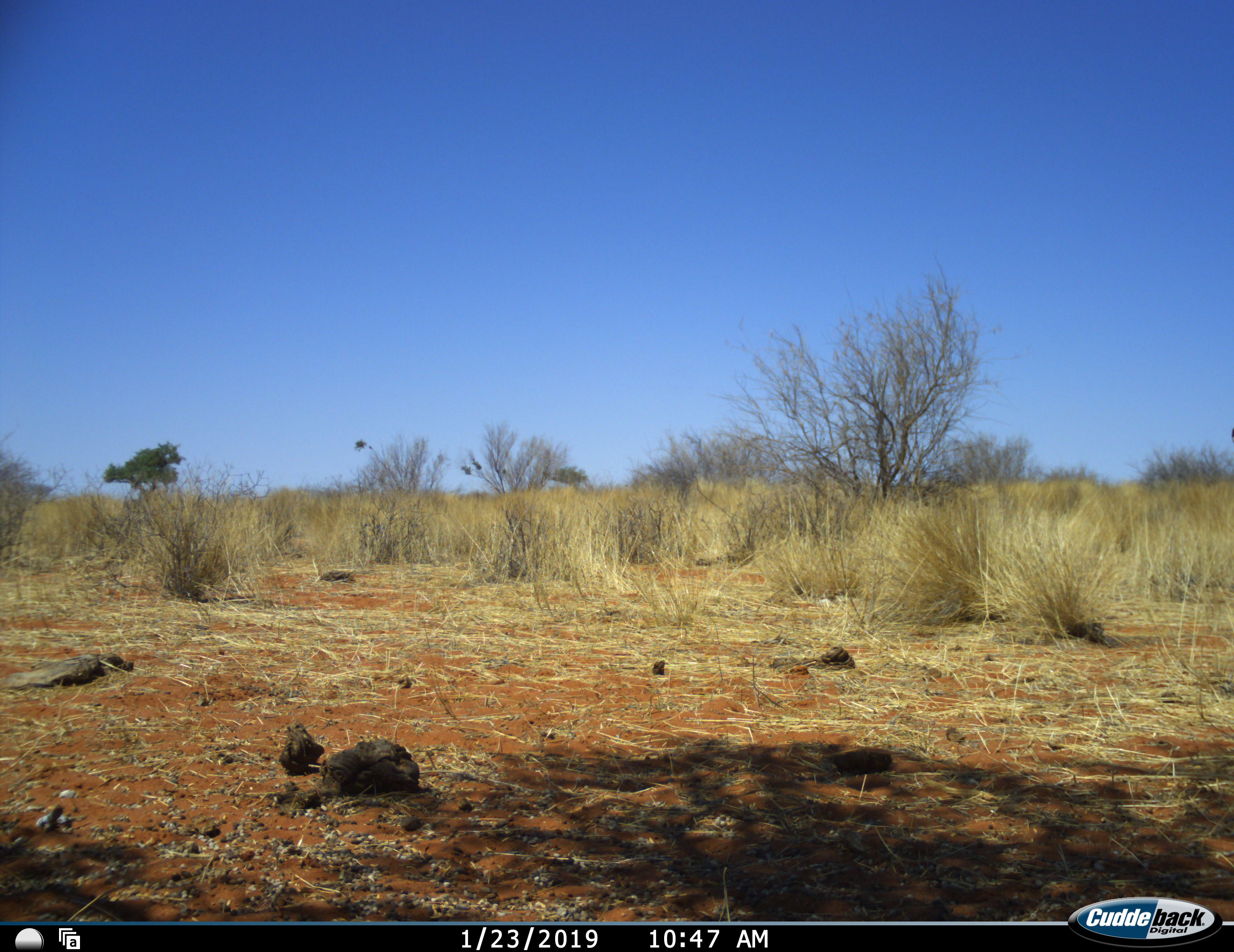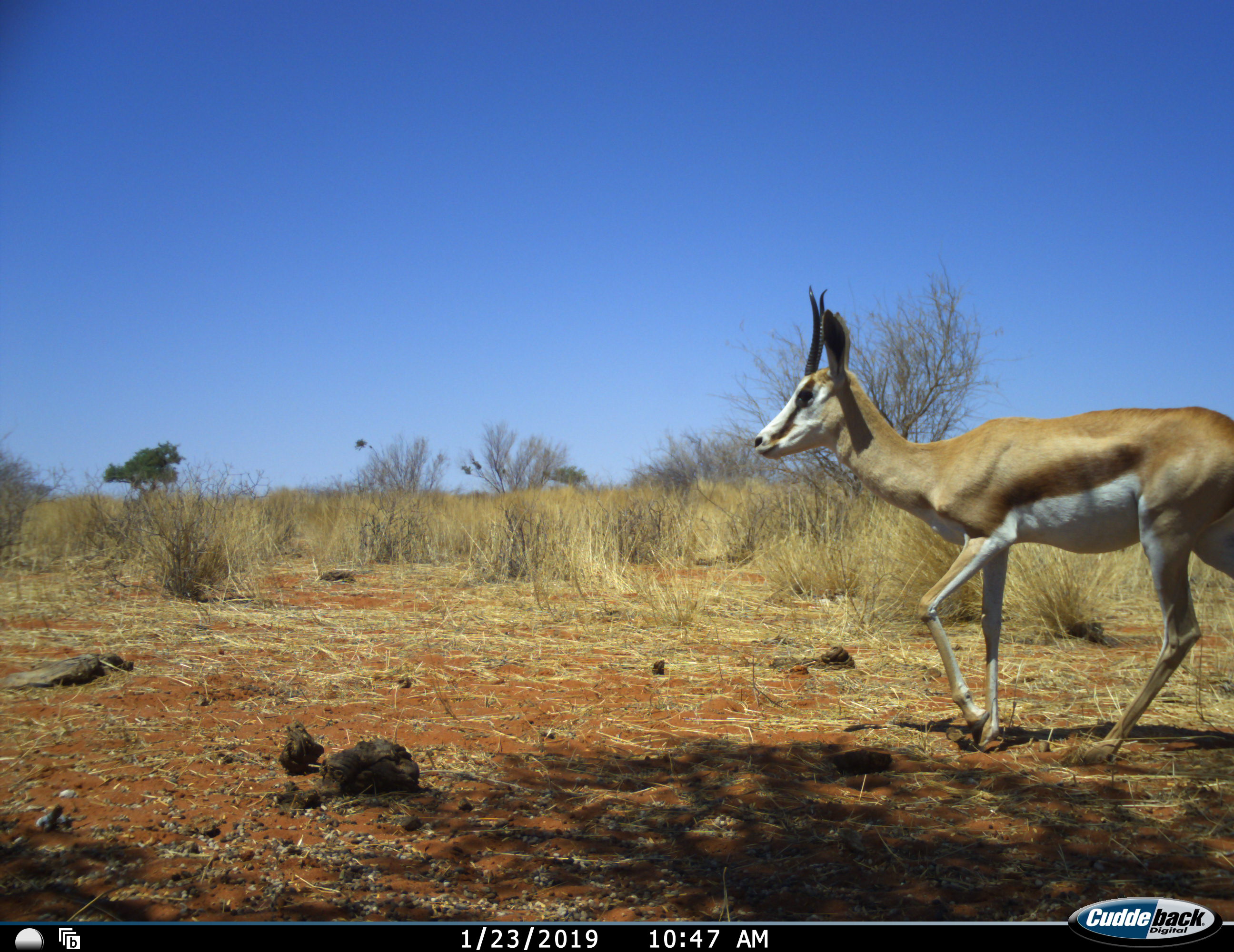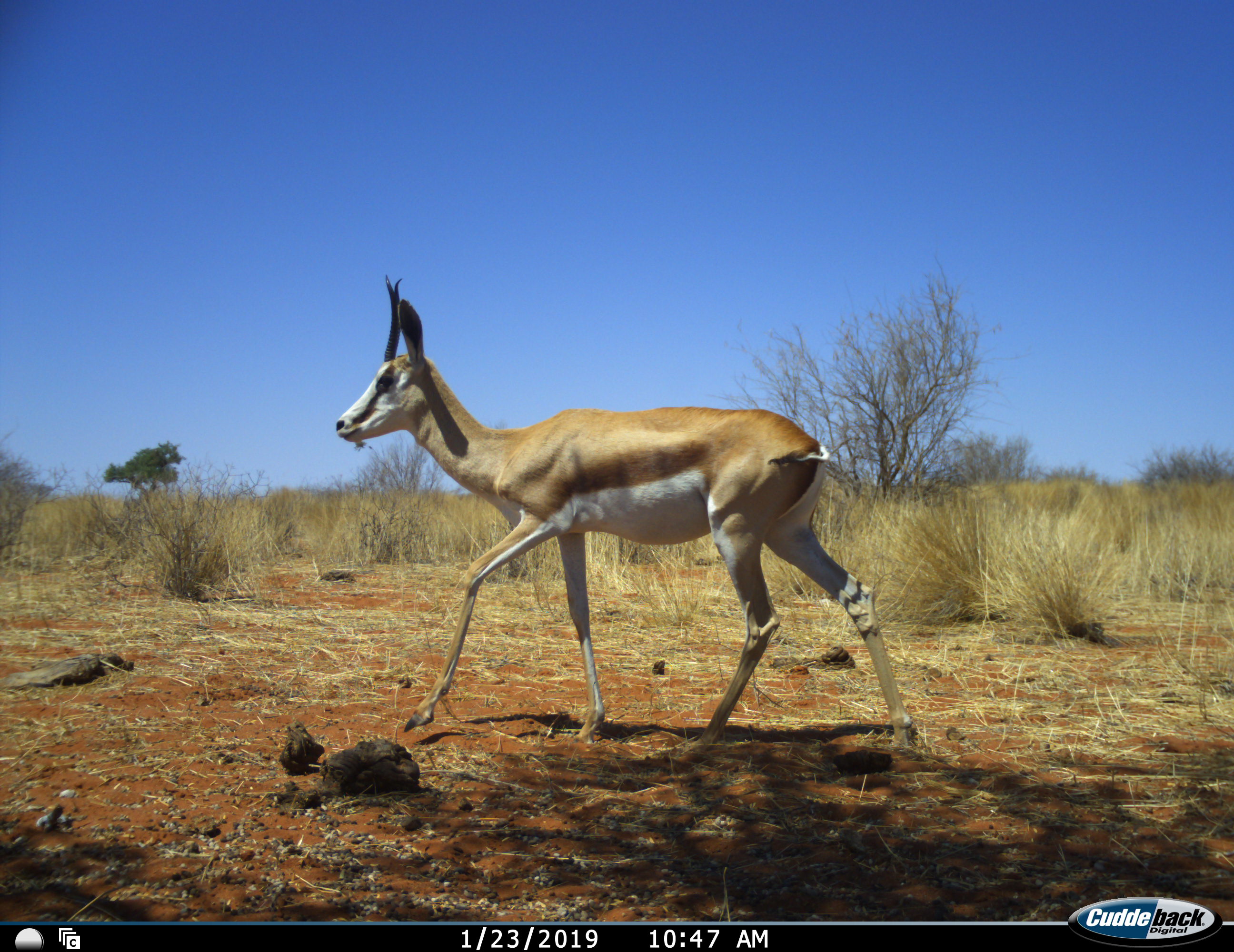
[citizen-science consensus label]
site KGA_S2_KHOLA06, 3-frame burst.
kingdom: Animalia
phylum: Chordata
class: Mammalia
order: Artiodactyla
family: Bovidae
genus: Antidorcas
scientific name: Antidorcas marsupialis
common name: springbok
Springbok (Antidorcas marsupialis), count 1. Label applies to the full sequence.